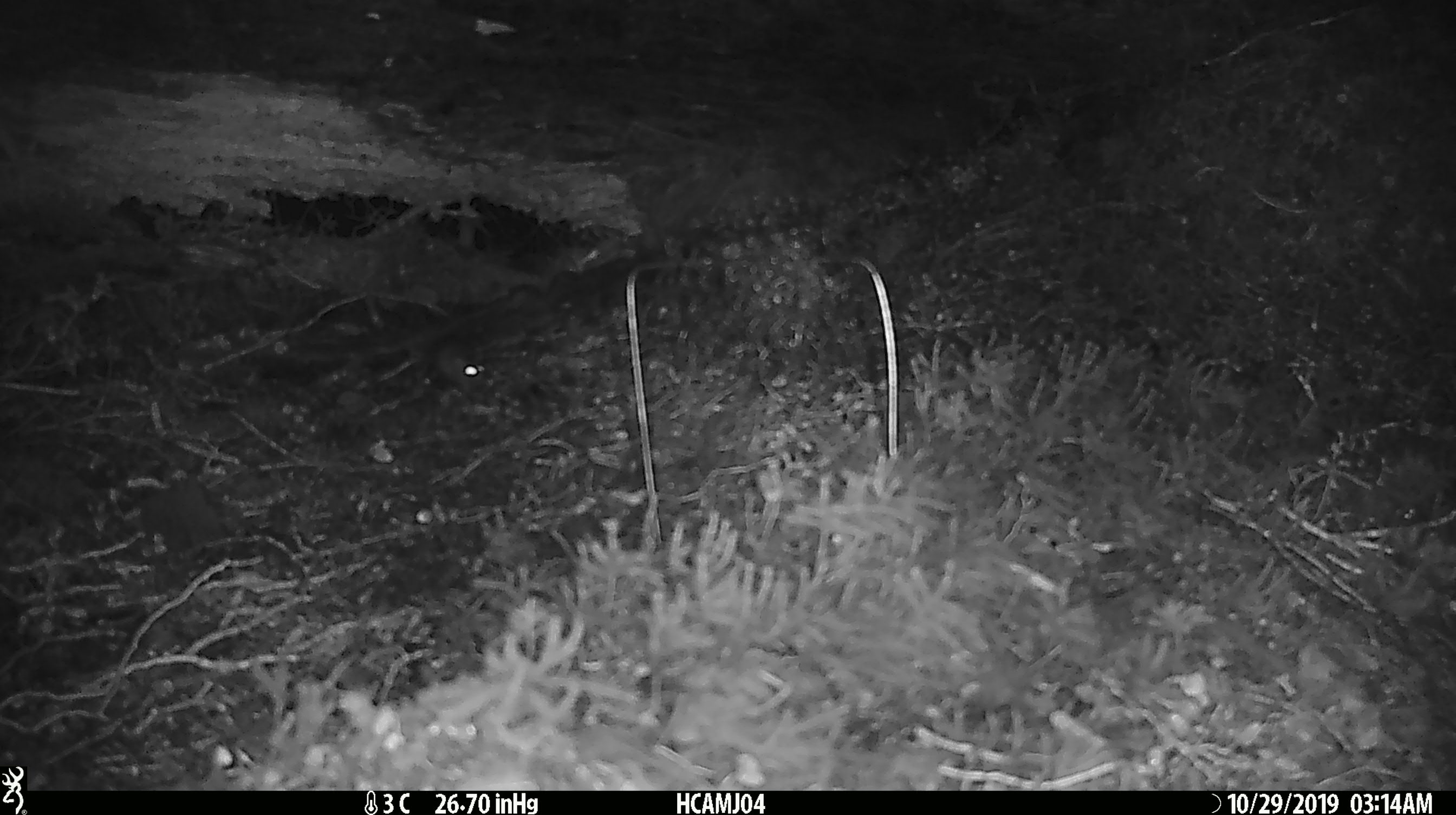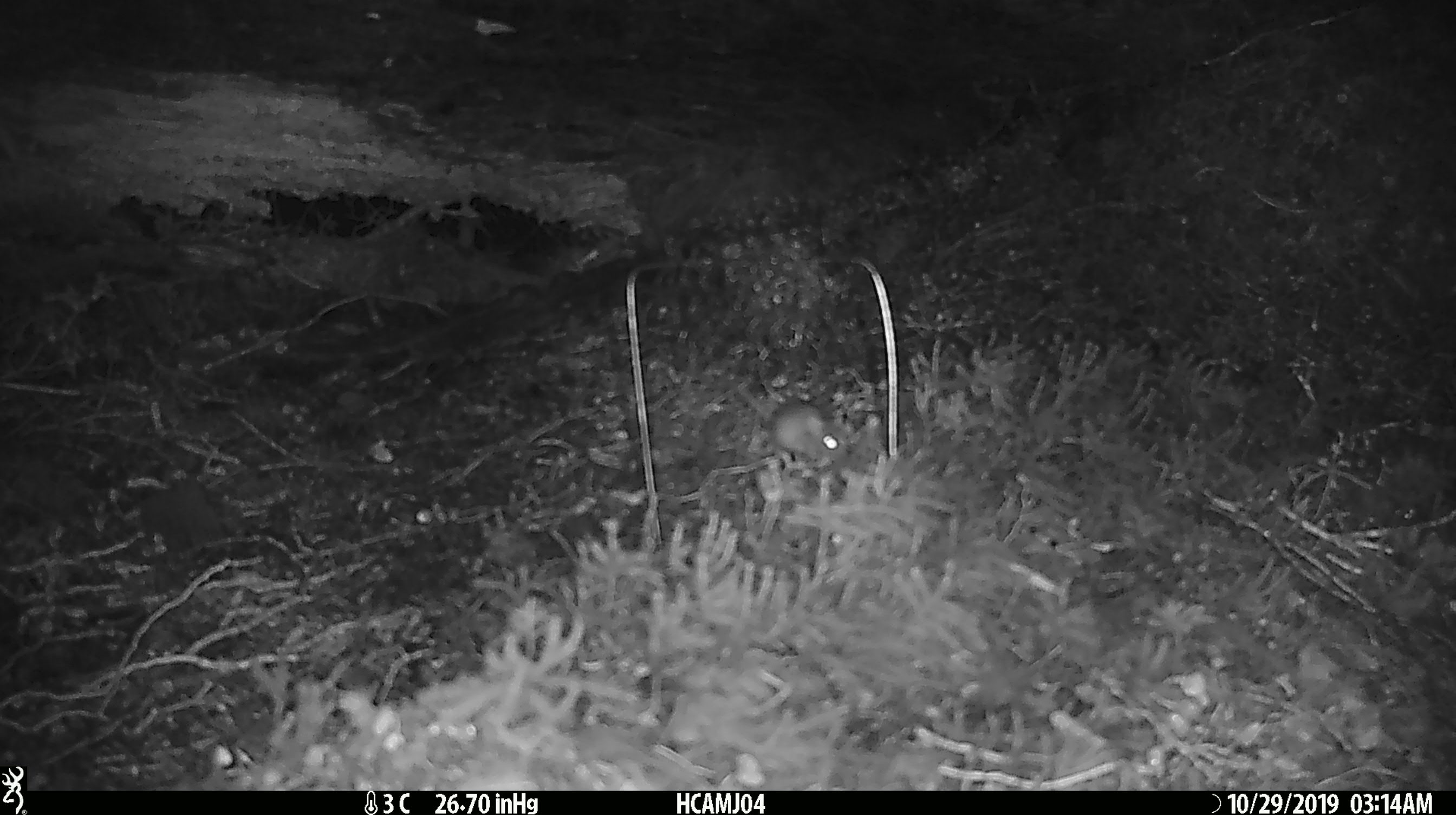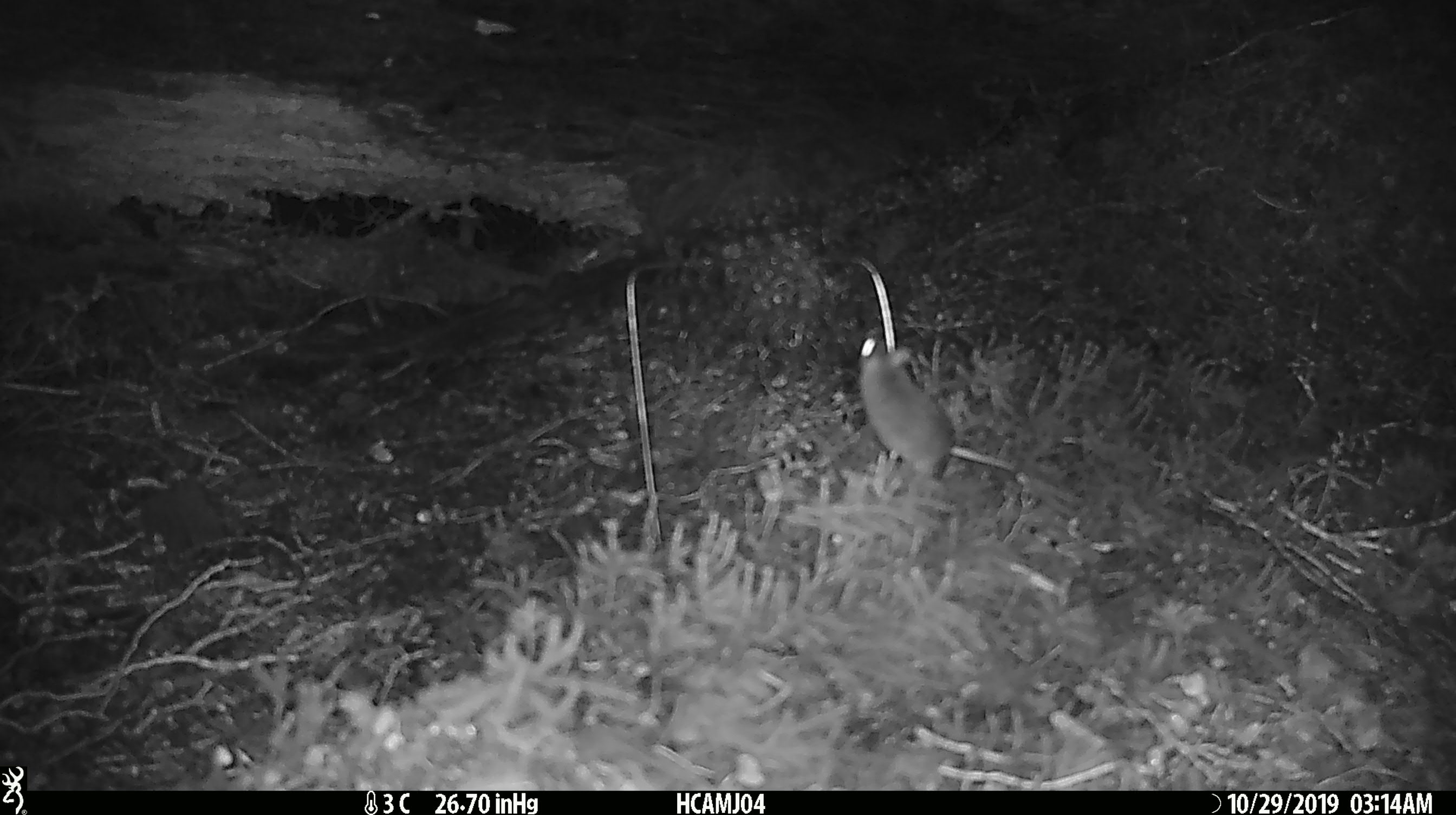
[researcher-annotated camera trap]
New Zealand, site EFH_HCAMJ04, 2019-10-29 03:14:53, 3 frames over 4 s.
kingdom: Animalia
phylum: Chordata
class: Mammalia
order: Rodentia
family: Muridae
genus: Mus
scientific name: Mus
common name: mouse